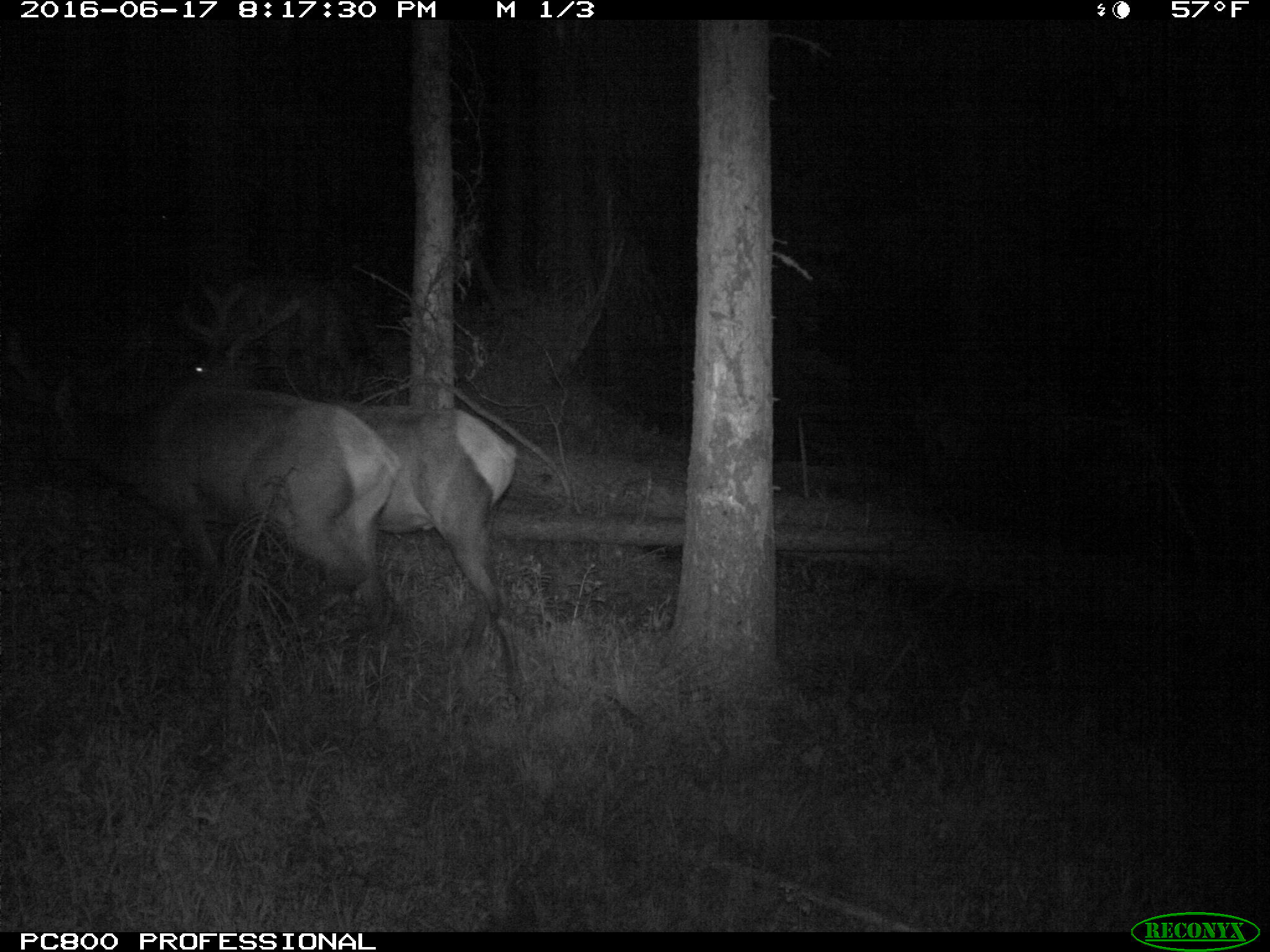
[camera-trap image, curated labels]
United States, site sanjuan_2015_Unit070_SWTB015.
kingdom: Animalia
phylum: Chordata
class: Mammalia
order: Artiodactyla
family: Cervidae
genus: Cervus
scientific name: Cervus elaphus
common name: red deer